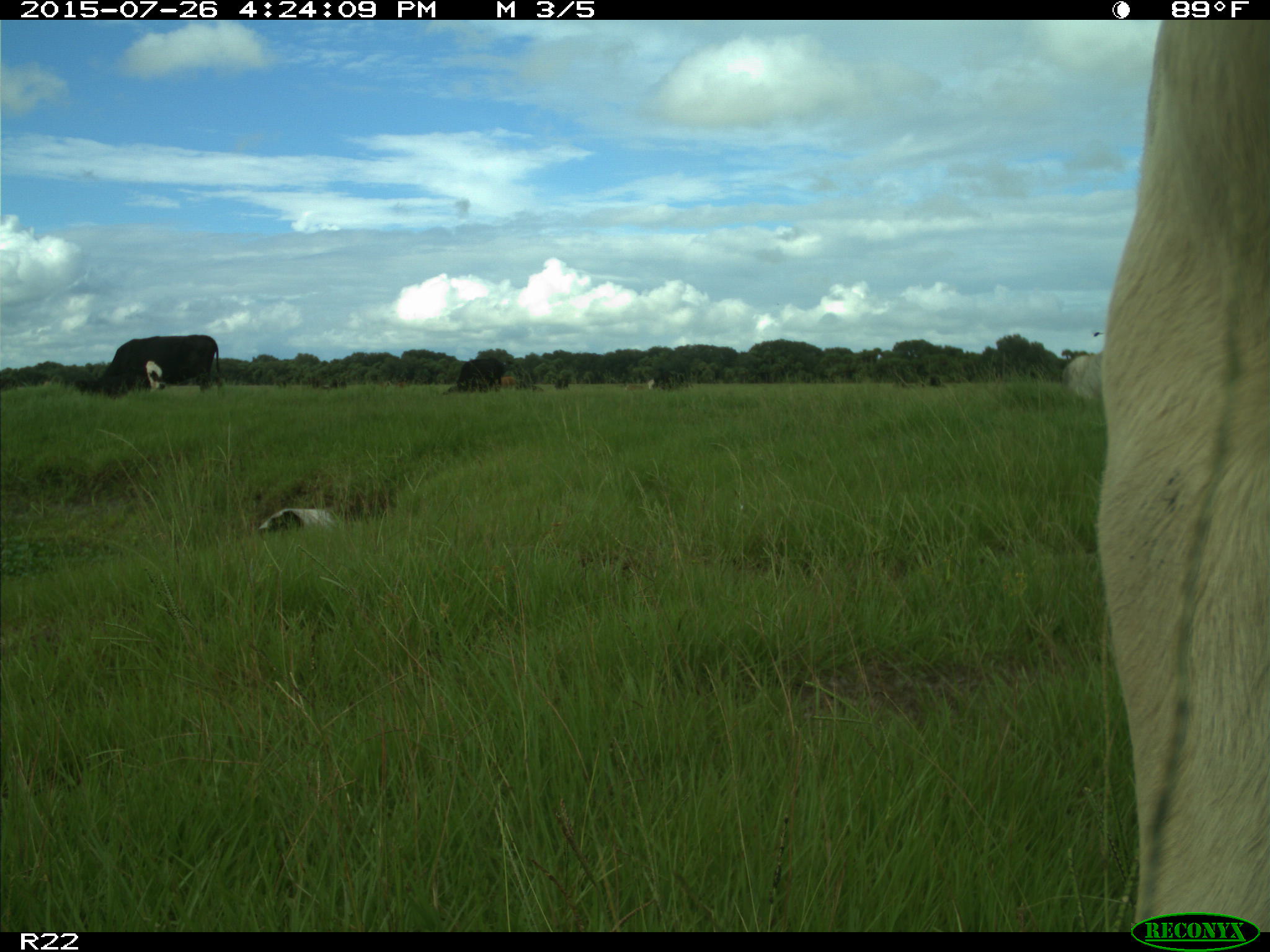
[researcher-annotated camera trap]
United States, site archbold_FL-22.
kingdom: Animalia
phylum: Chordata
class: Mammalia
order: Artiodactyla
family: Bovidae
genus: Bos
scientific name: Bos taurus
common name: domestic cow